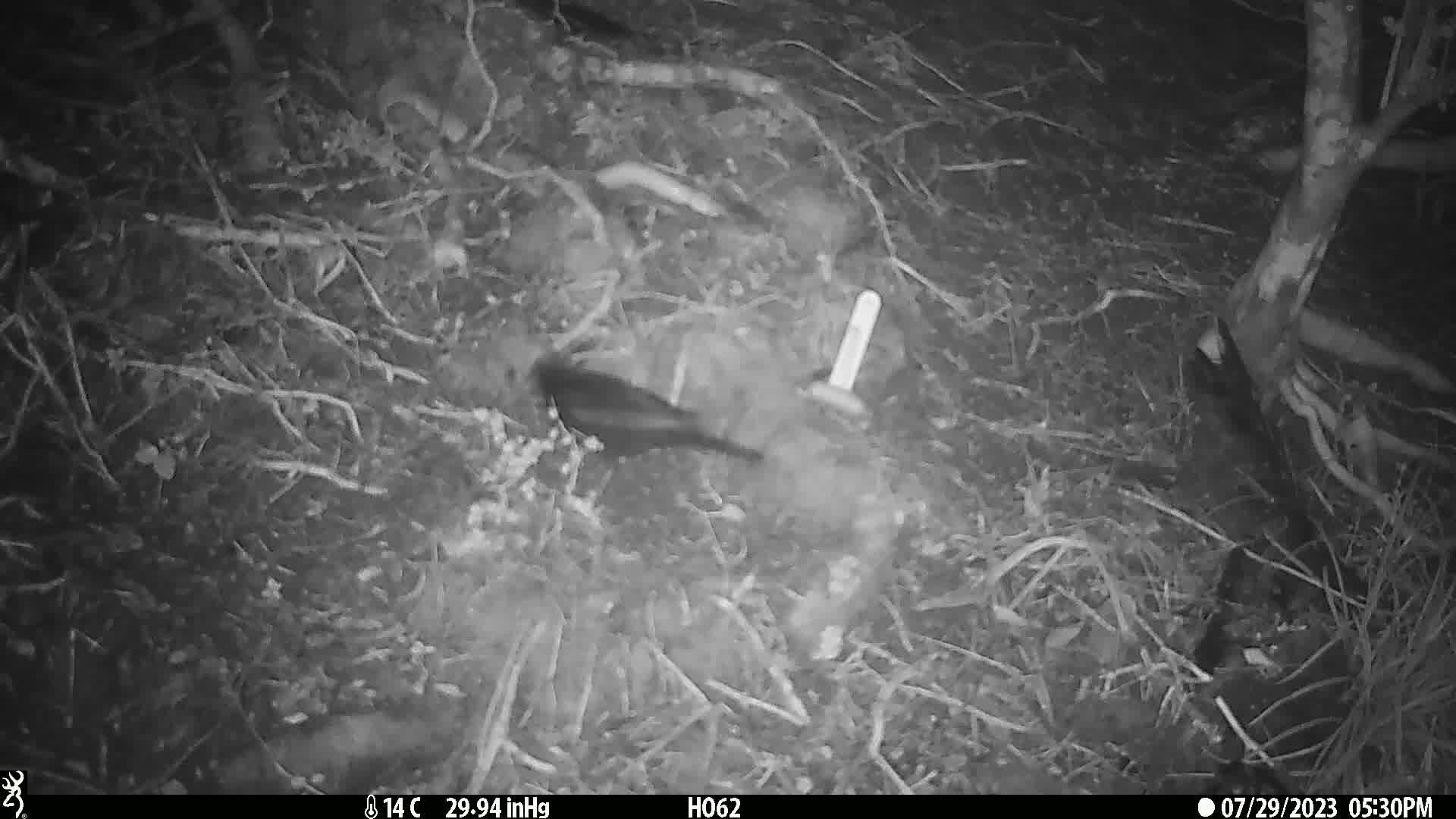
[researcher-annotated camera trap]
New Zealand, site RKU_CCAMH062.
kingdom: Animalia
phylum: Chordata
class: Aves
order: Passeriformes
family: Turdidae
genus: Turdus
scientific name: Turdus merula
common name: eurasian blackbird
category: blackbird